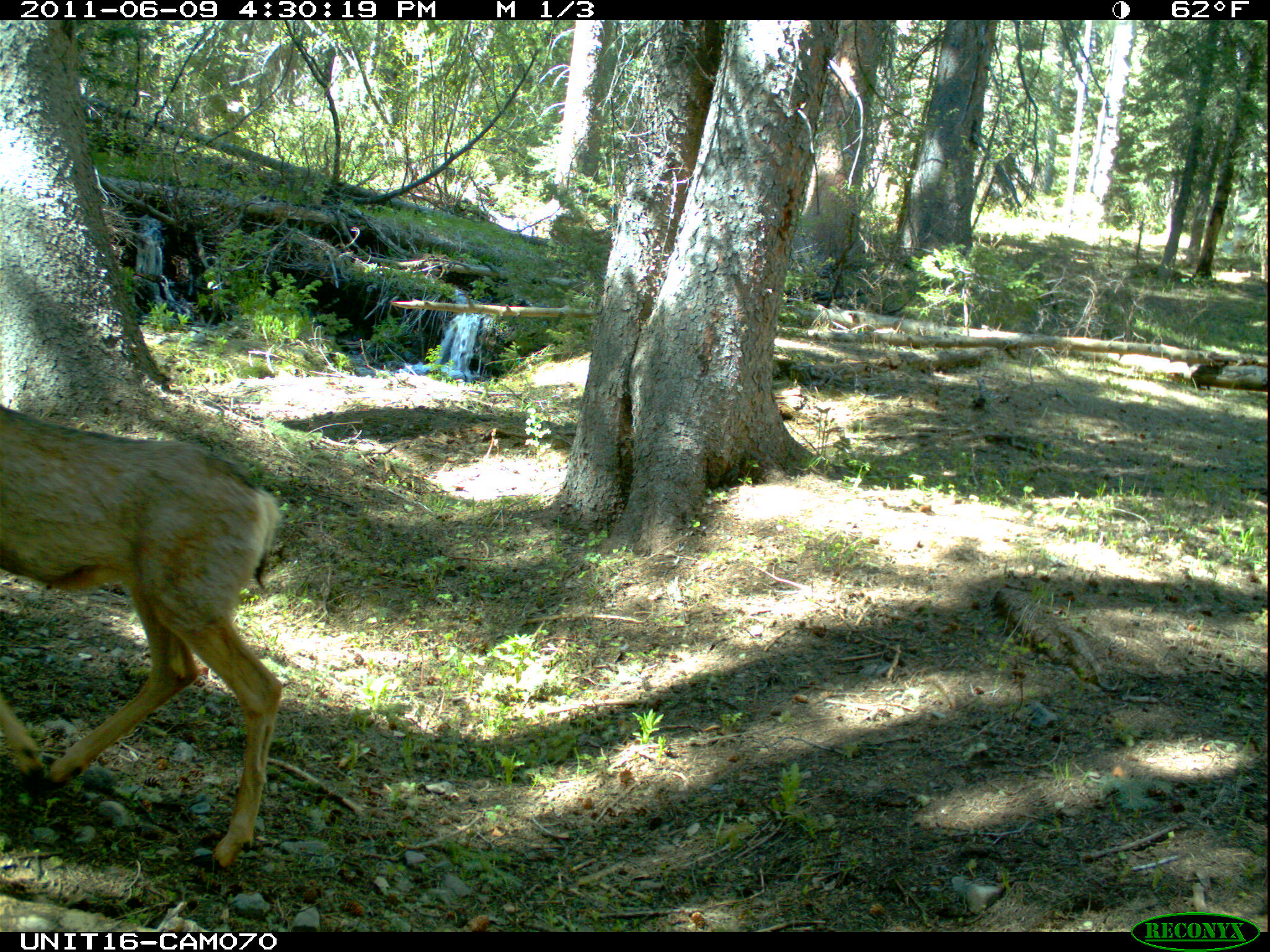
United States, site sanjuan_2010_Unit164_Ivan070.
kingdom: Animalia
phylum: Chordata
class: Mammalia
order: Artiodactyla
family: Cervidae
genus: Odocoileus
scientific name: Odocoileus hemionus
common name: mule deer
Odocoileus hemionus (mule deer).